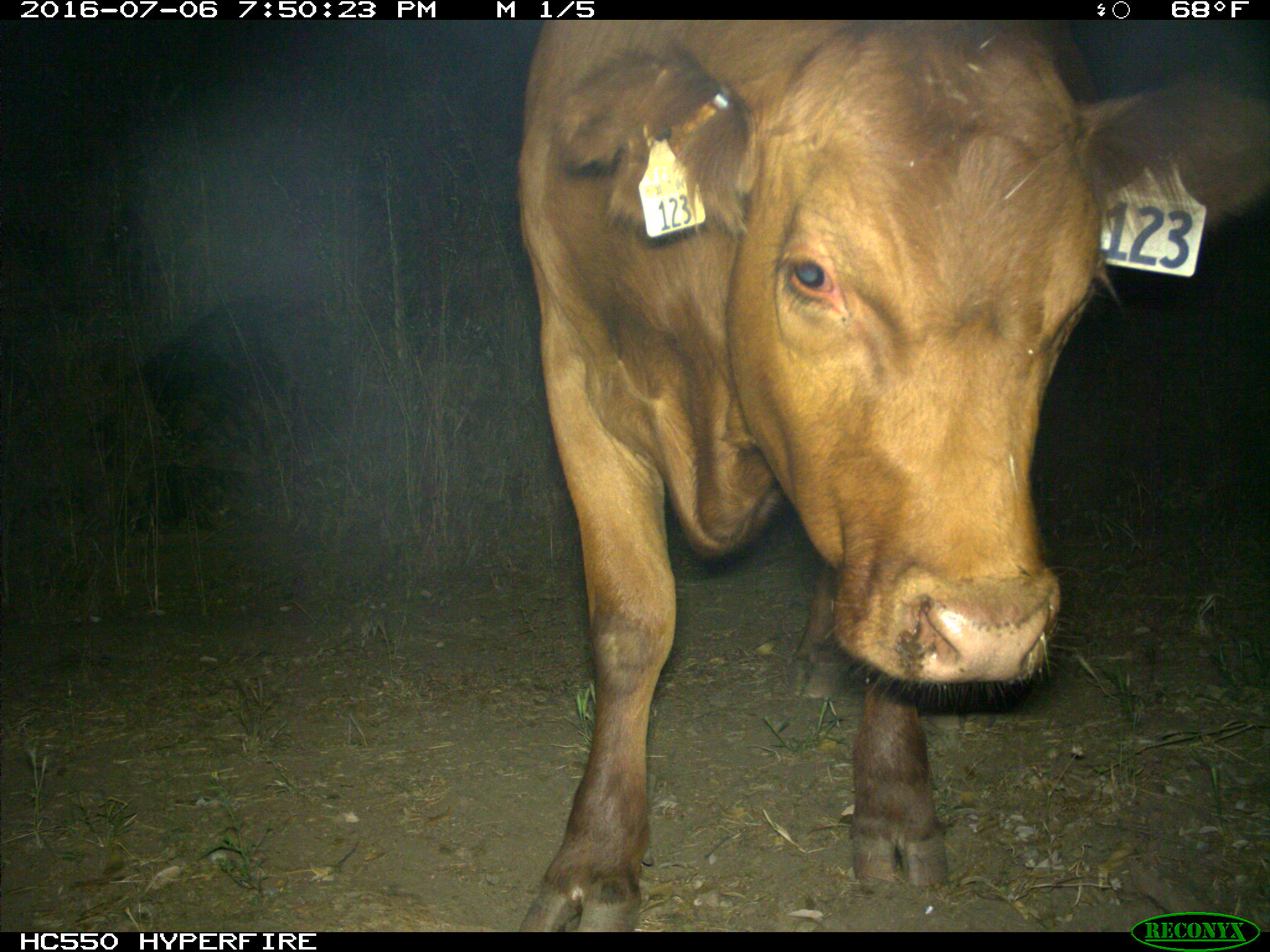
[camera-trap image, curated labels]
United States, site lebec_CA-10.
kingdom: Animalia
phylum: Chordata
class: Mammalia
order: Artiodactyla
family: Bovidae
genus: Bos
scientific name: Bos taurus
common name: domestic cow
Bos taurus (domestic cow).